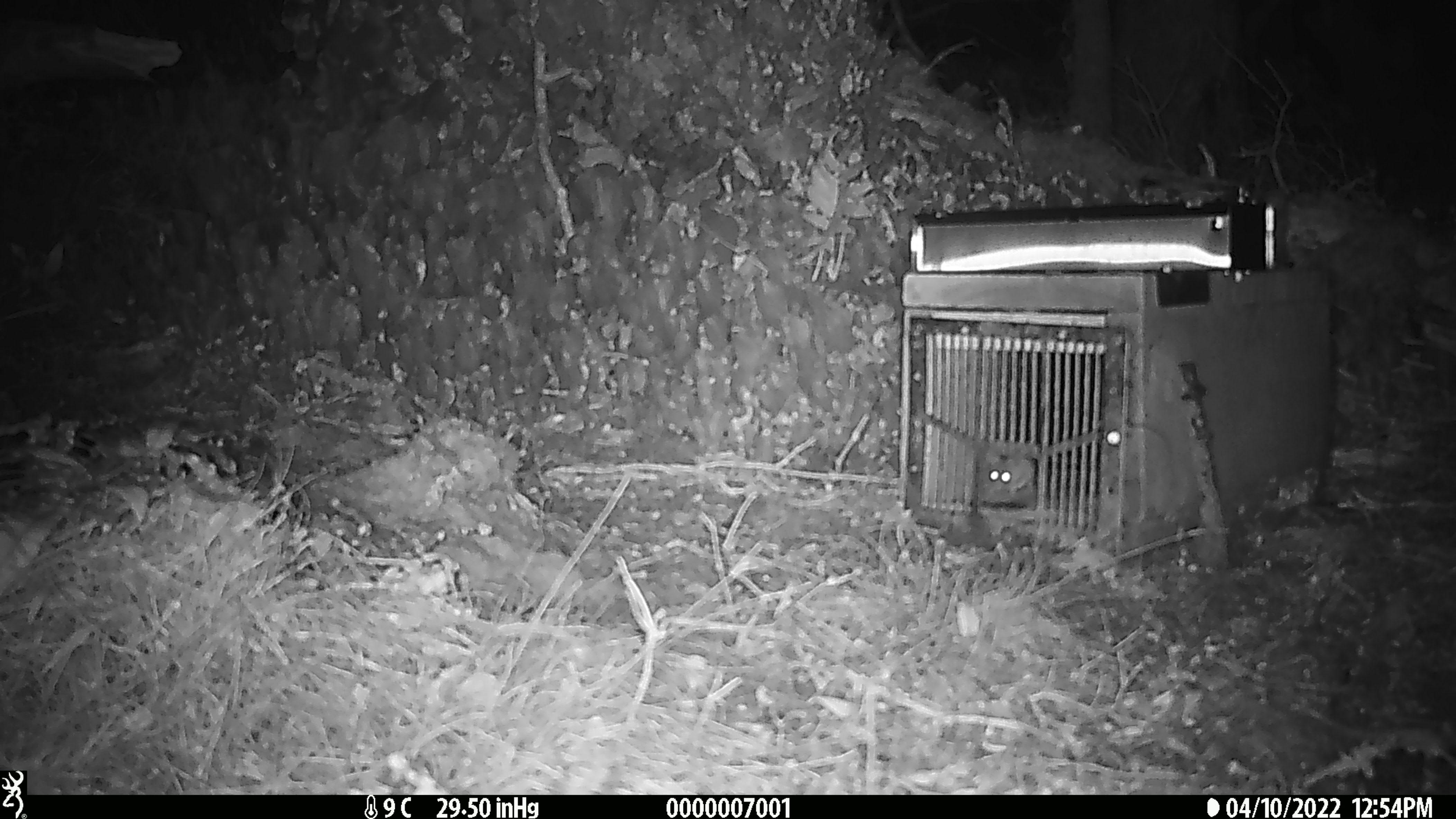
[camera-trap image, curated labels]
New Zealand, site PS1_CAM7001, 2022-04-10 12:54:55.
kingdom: Animalia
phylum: Chordata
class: Mammalia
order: Rodentia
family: Muridae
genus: Mus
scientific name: Mus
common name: mouse